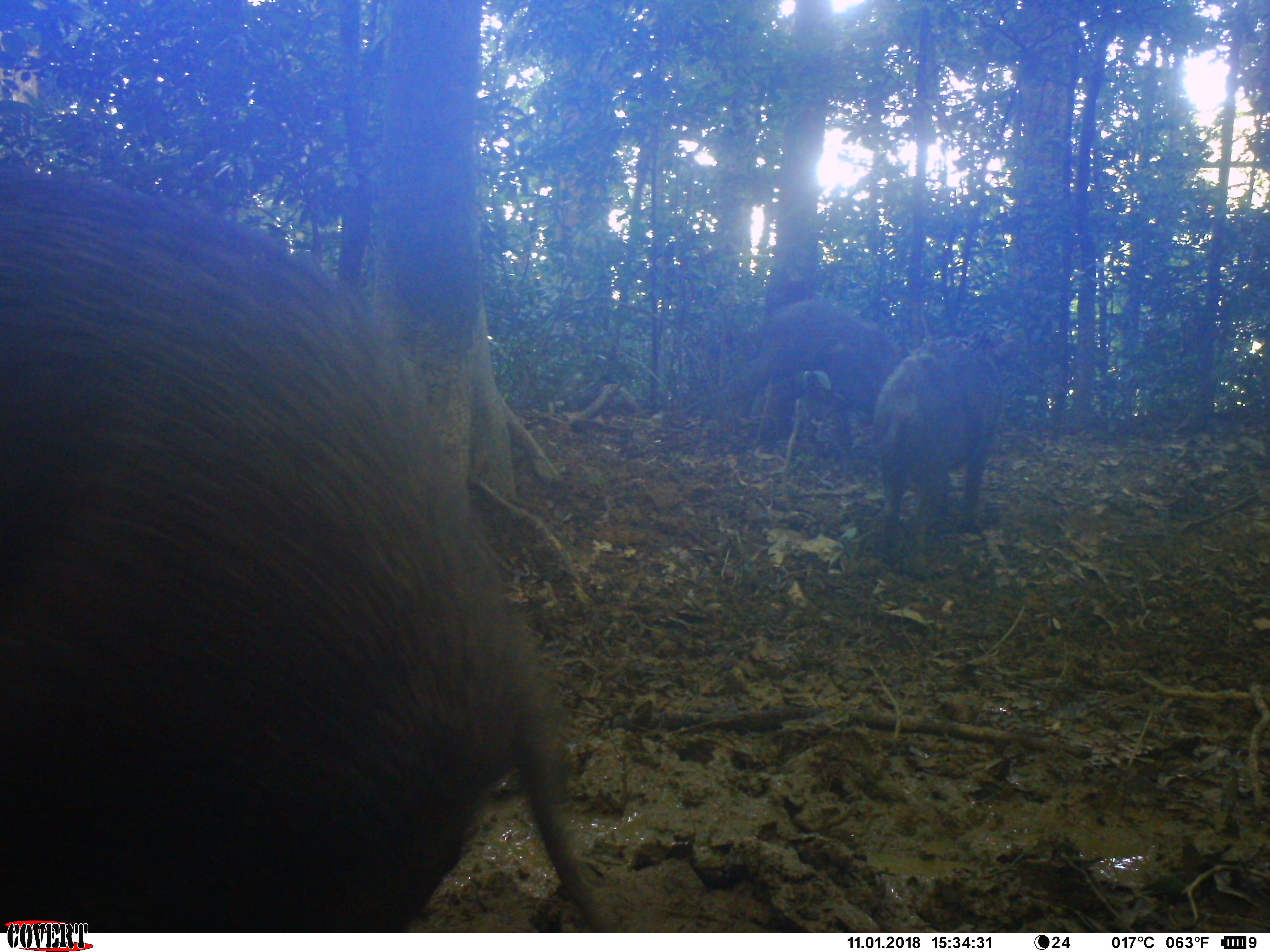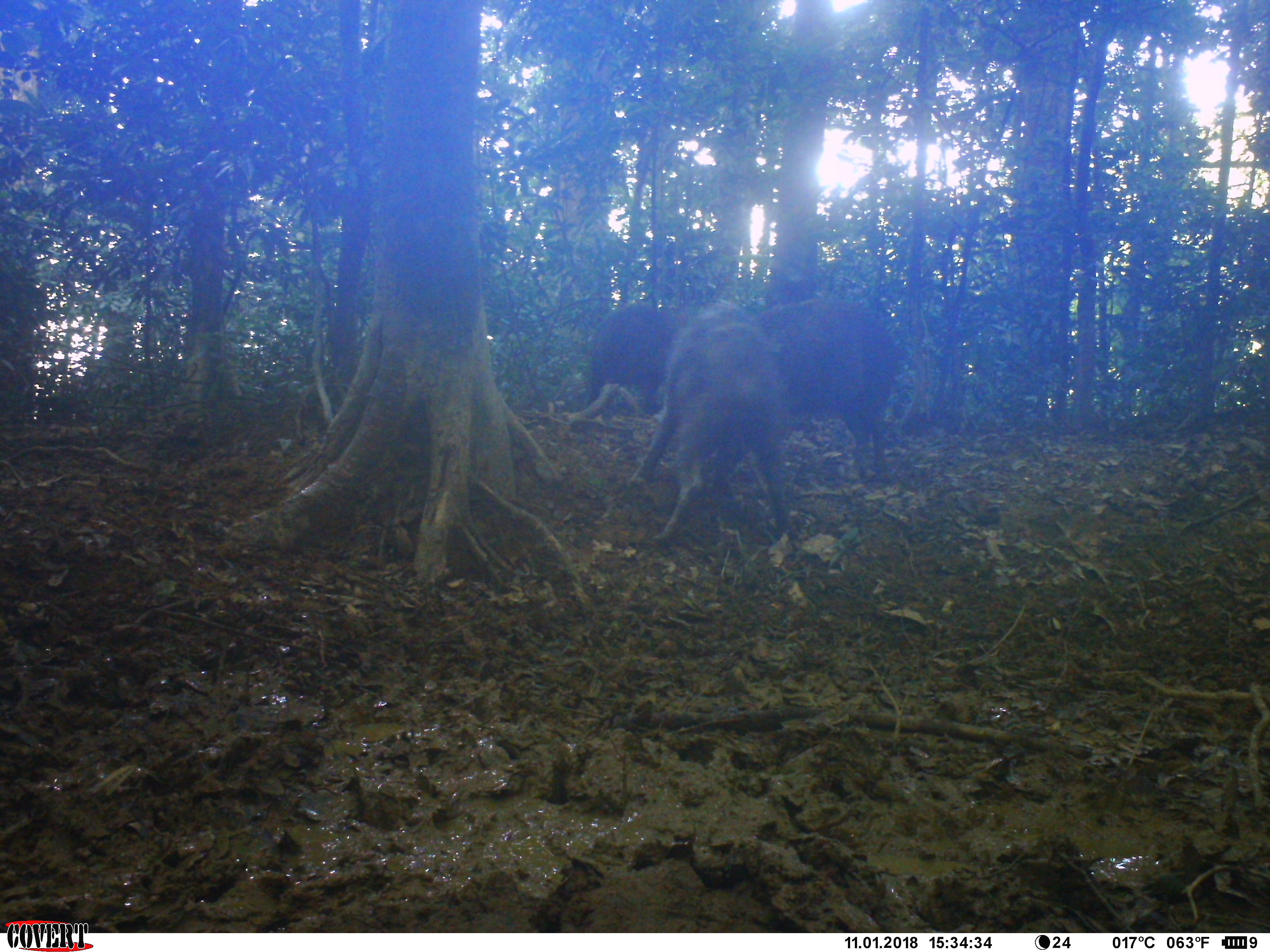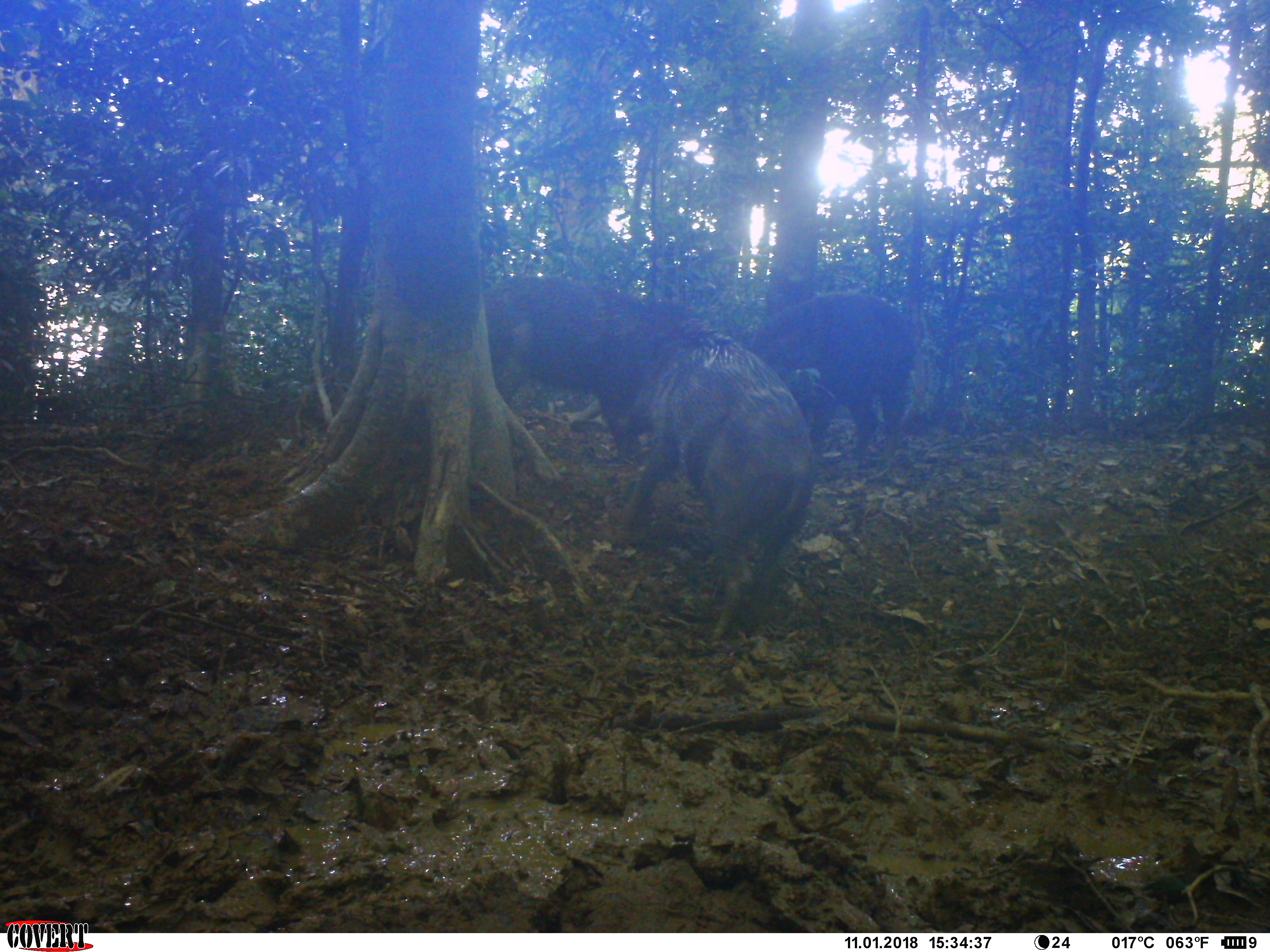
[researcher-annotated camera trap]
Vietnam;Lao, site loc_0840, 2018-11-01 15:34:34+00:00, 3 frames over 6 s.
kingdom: Animalia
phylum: Chordata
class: Mammalia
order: Artiodactyla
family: Suidae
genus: Sus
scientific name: Sus scrofa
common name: eurasian wild pig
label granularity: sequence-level